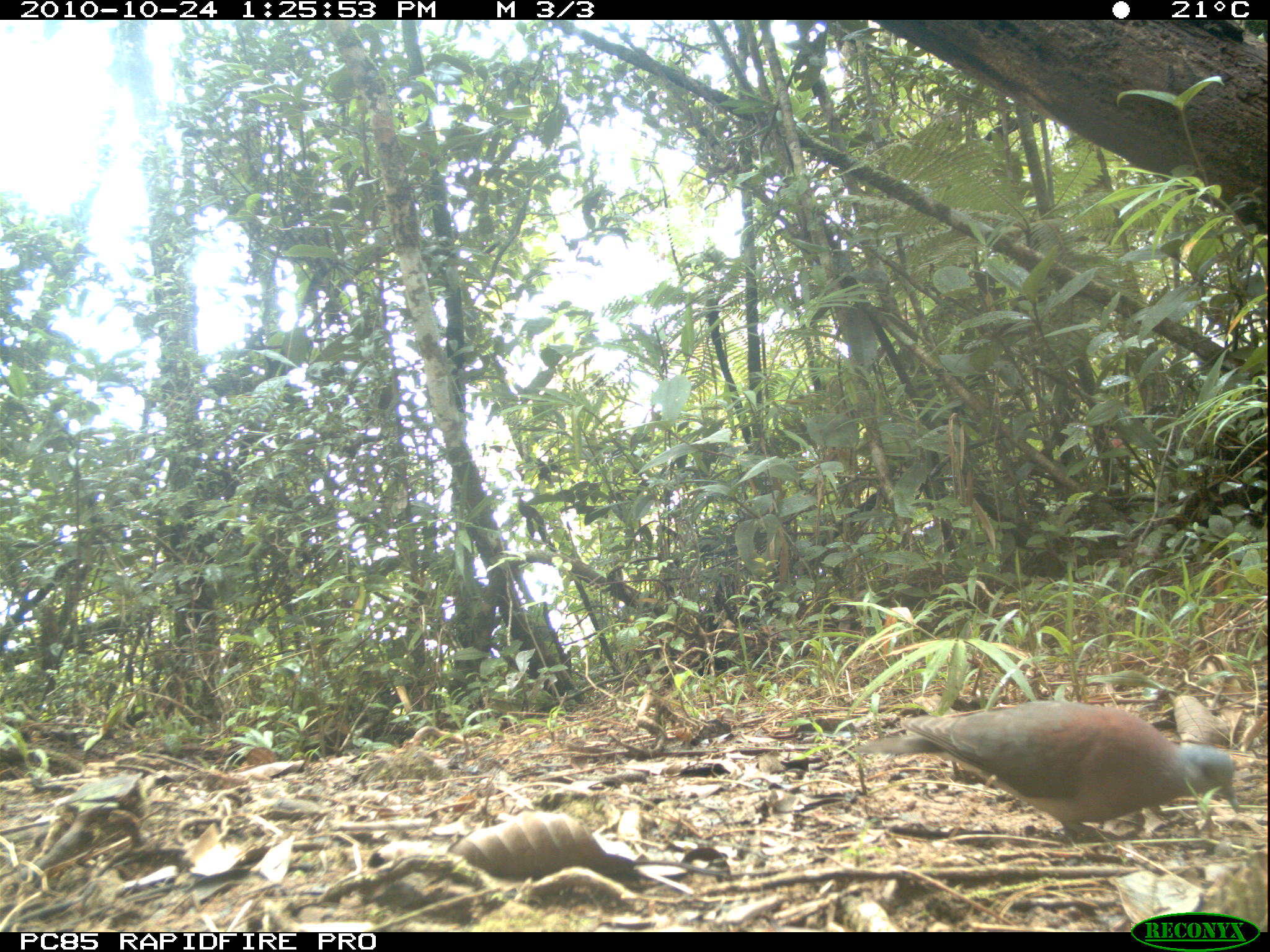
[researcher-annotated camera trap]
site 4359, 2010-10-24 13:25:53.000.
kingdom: Animalia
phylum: Chordata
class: Aves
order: Columbiformes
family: Columbidae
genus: Streptopelia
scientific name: Streptopelia picturata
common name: malagasy turtle dove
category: nesoenas picturata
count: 1